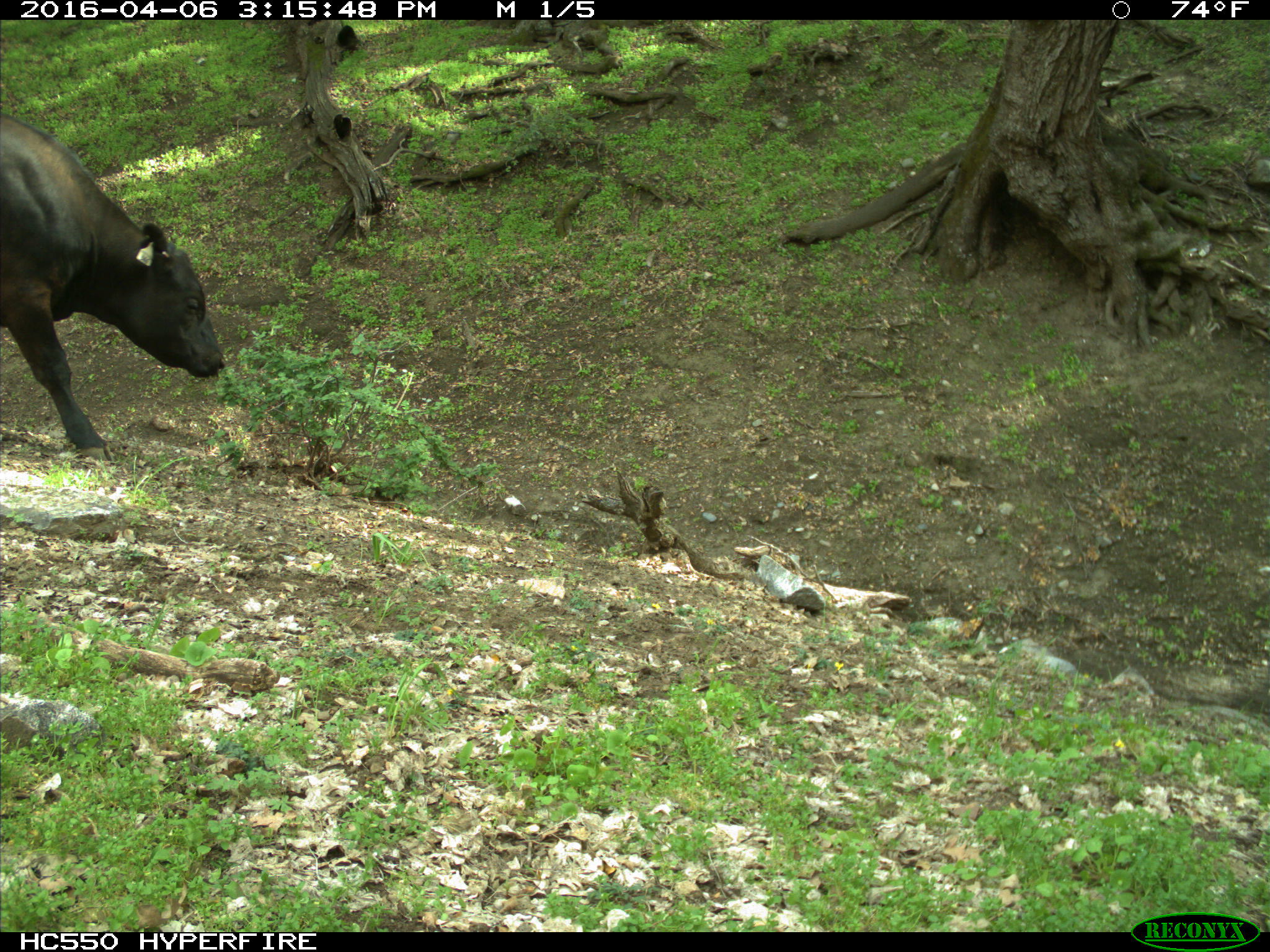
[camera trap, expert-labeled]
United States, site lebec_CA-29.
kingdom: Animalia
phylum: Chordata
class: Mammalia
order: Artiodactyla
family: Bovidae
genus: Bos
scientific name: Bos taurus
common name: domestic cow